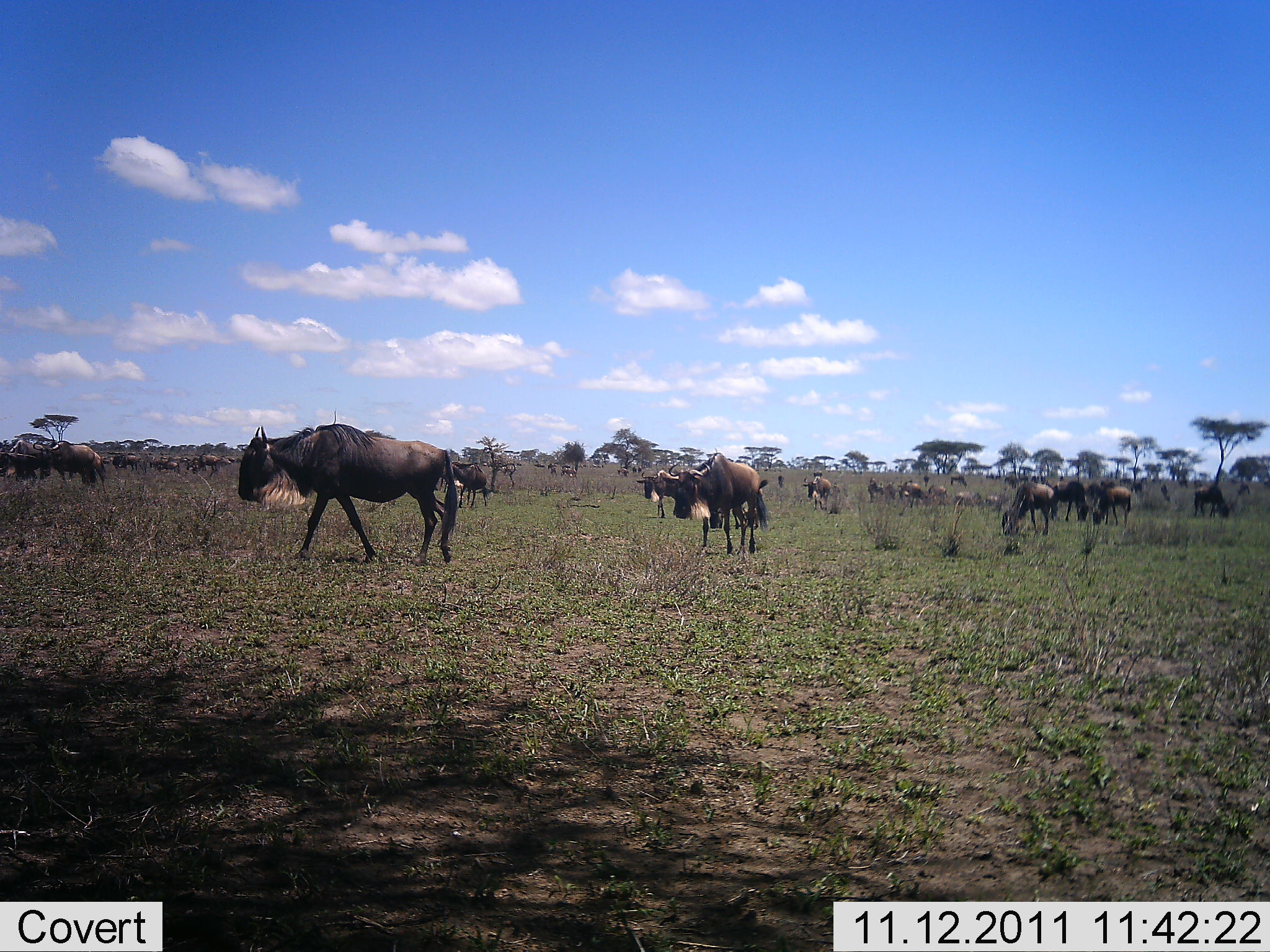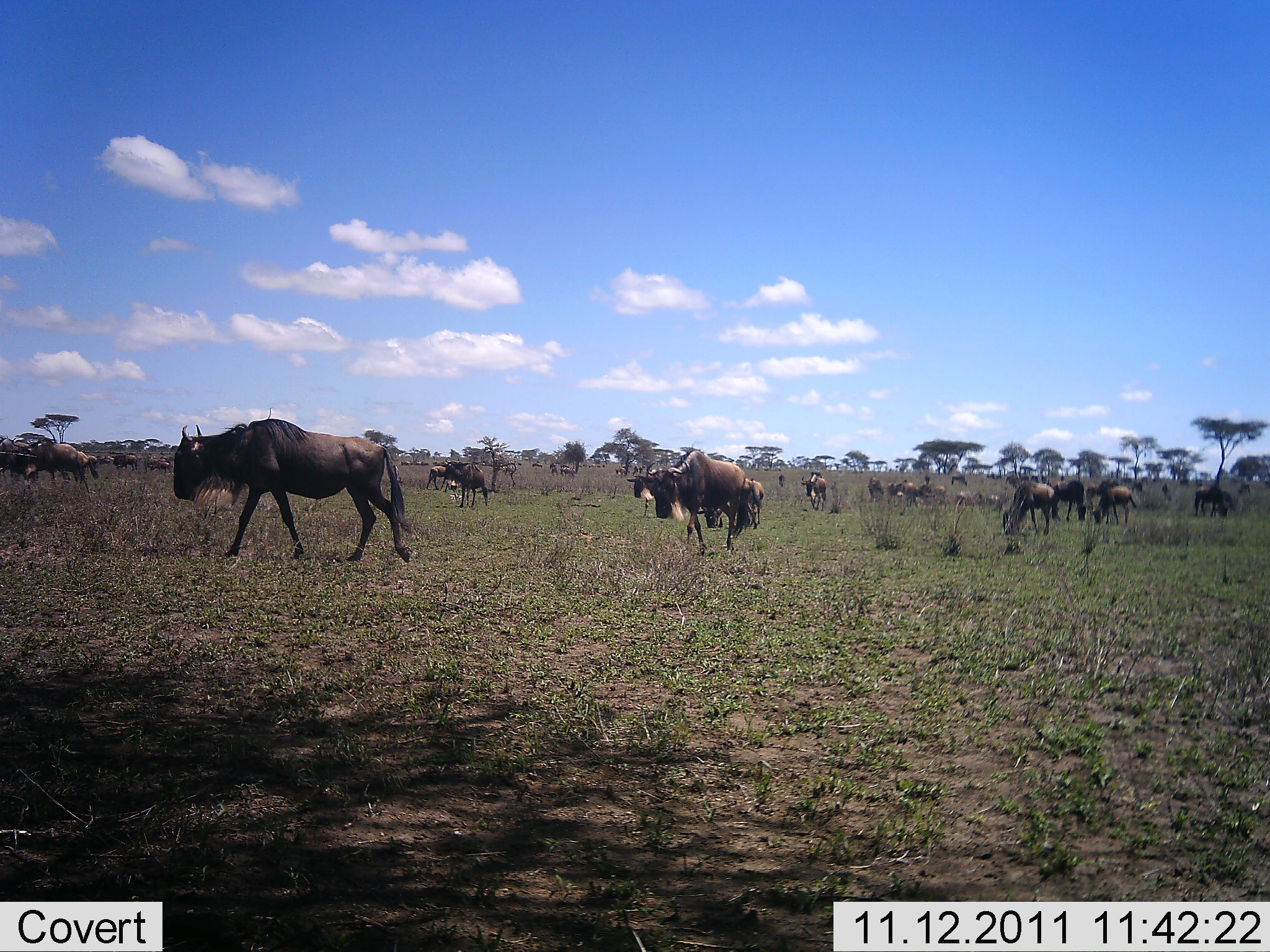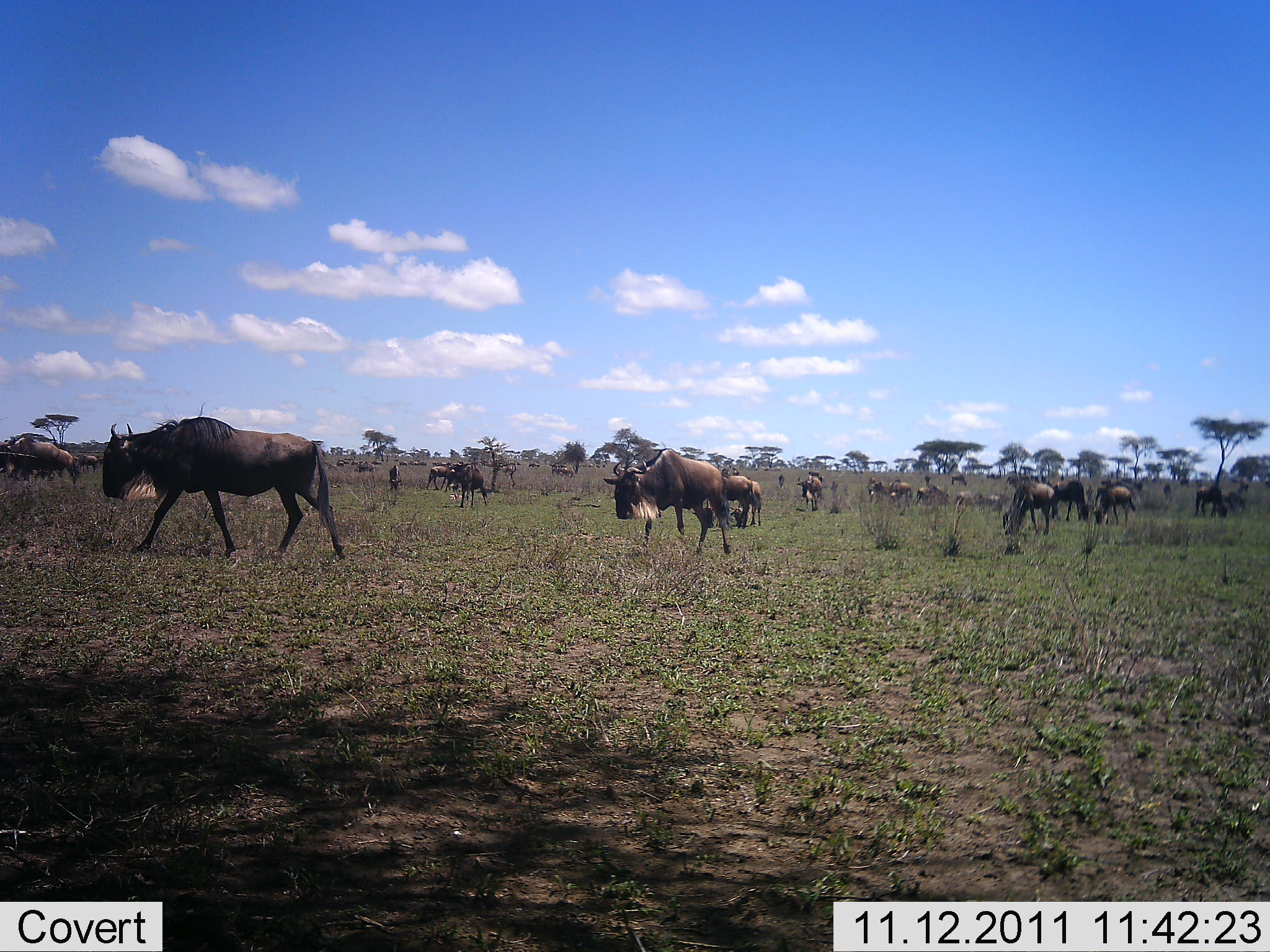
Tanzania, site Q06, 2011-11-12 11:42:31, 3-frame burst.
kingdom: Animalia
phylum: Chordata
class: Mammalia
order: Artiodactyla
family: Bovidae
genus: Connochaetes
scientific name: Connochaetes taurinus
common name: blue wildebeest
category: wildebeest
Wildebeest (blue wildebeest) (Connochaetes taurinus), count 11-50. Behavior (volunteer vote fractions): standing 50%, resting 0%, moving 92%, interacting 0%. Young present (vote fraction): 0%. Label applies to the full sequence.